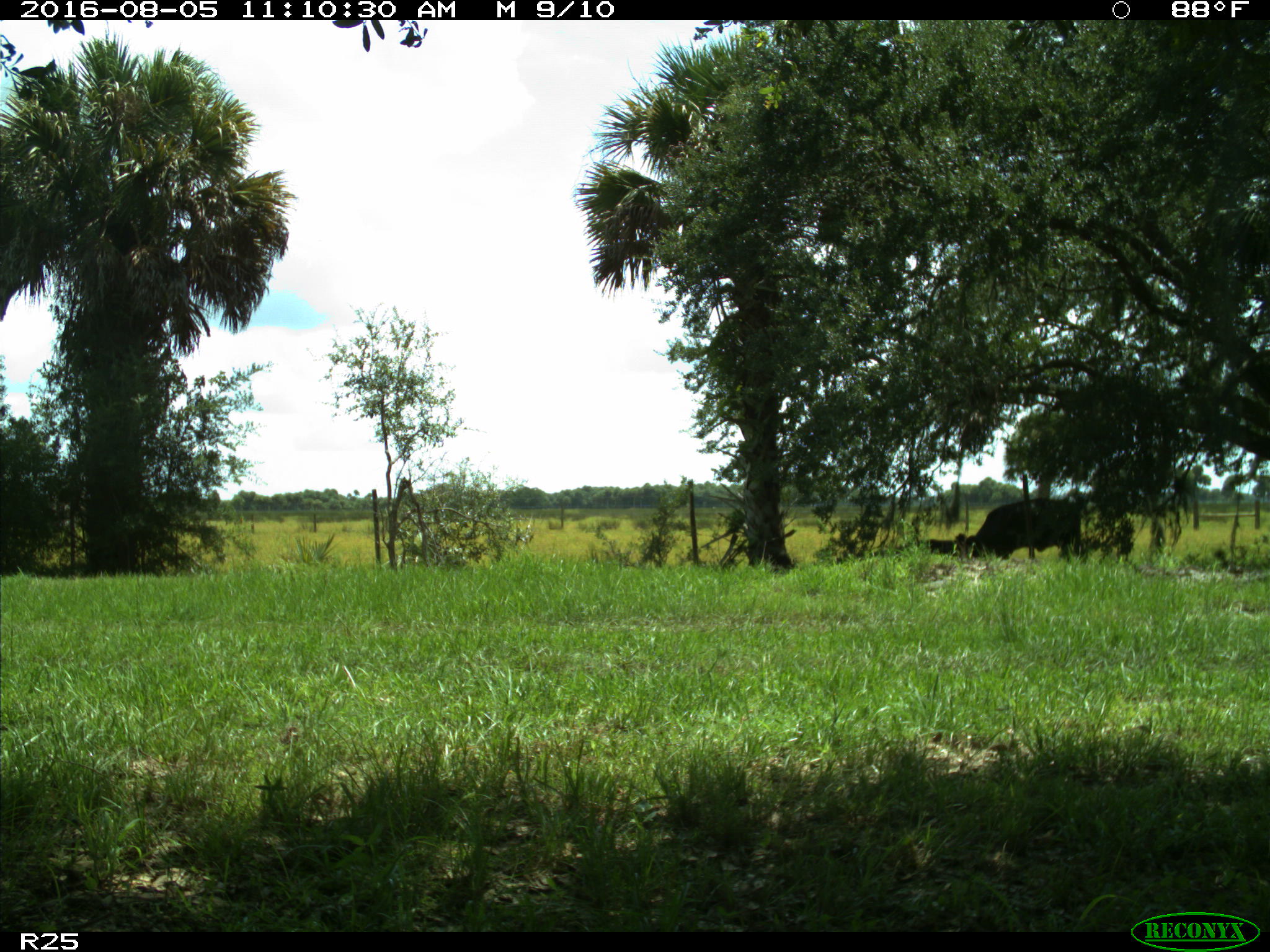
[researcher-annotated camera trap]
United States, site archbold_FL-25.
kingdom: Animalia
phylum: Chordata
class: Mammalia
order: Artiodactyla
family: Bovidae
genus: Bos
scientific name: Bos taurus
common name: domestic cow